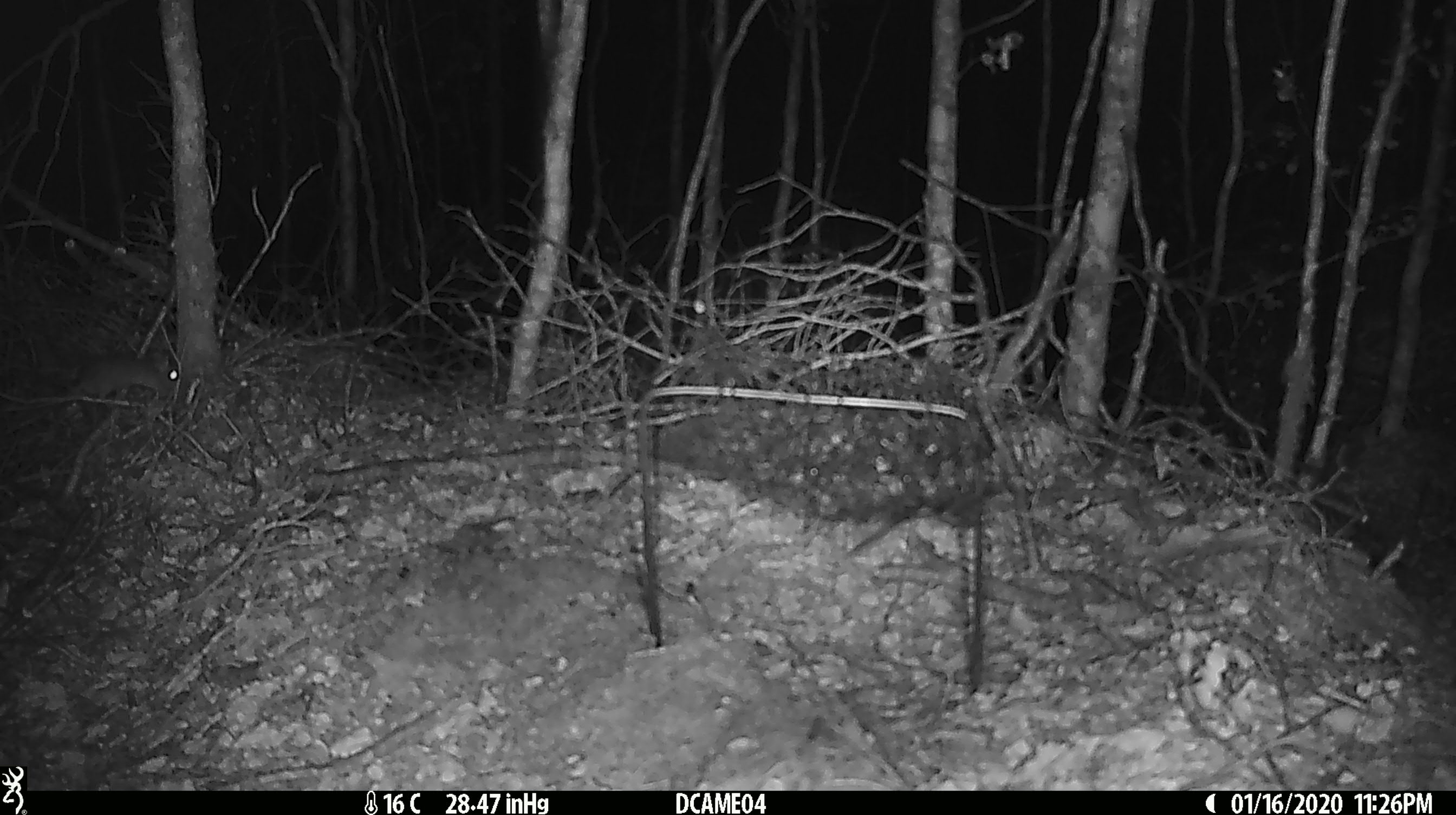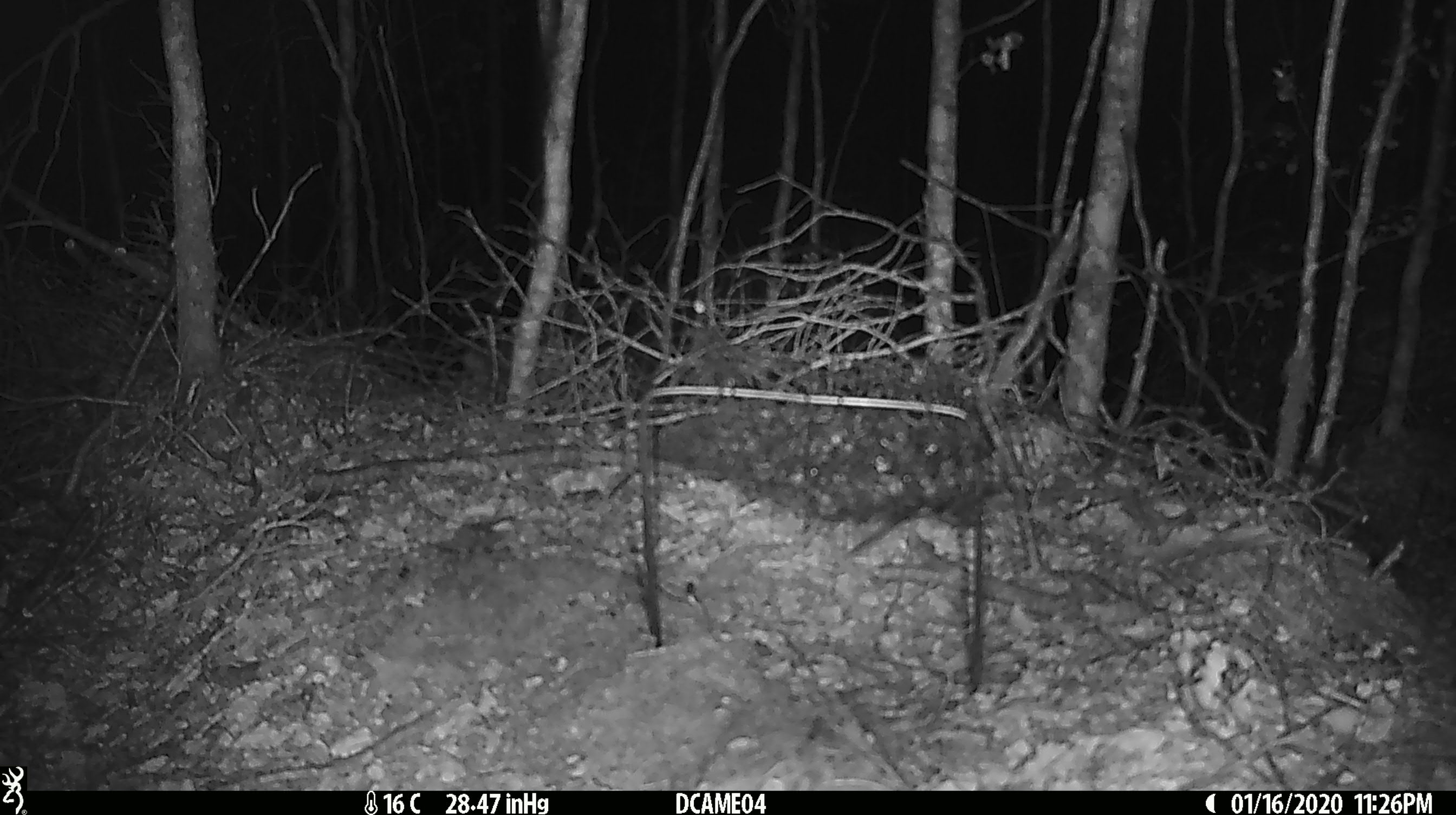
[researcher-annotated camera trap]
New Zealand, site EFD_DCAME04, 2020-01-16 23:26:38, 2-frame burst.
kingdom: Animalia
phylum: Chordata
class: Mammalia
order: Rodentia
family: Muridae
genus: Mus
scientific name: Mus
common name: mouse